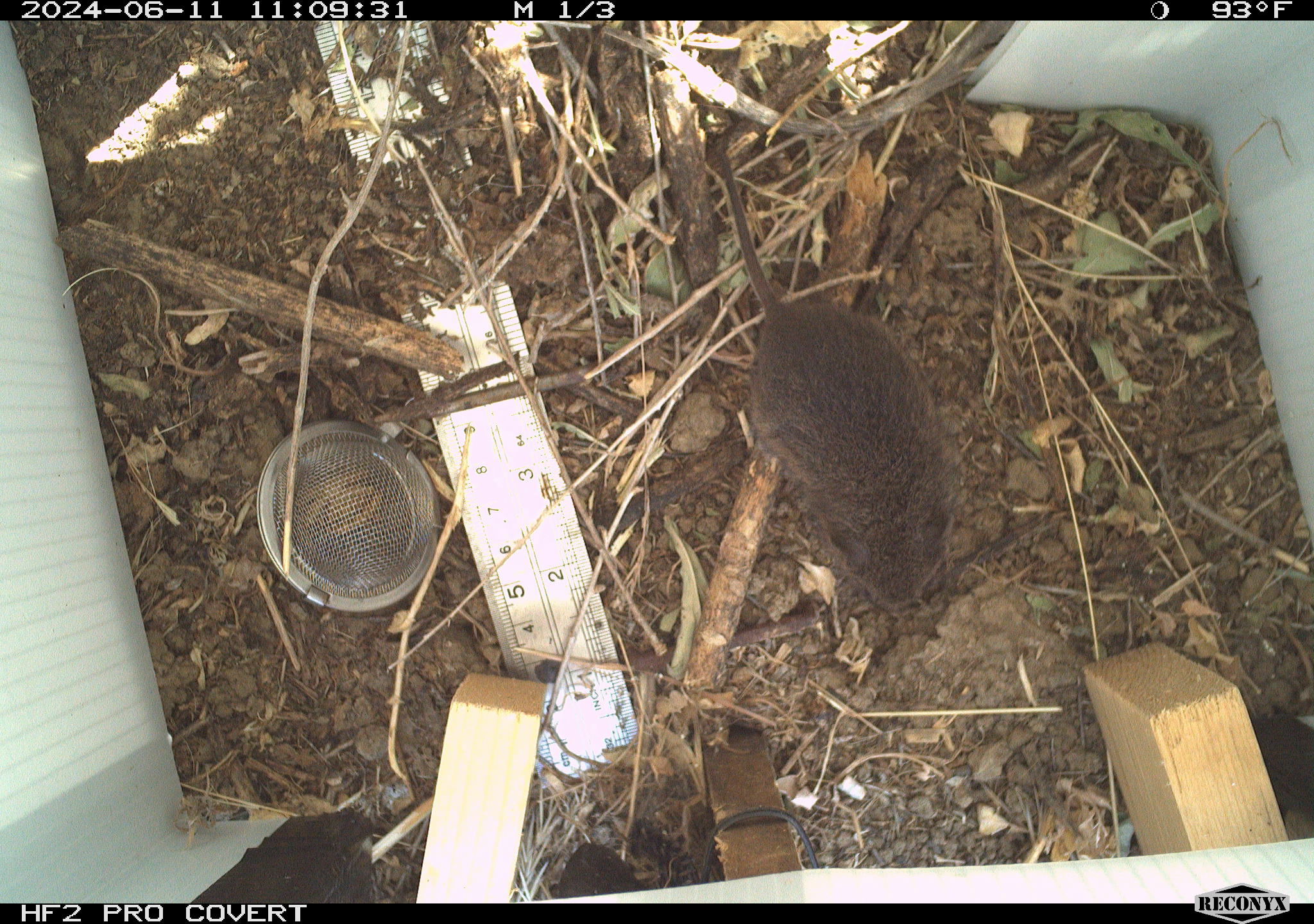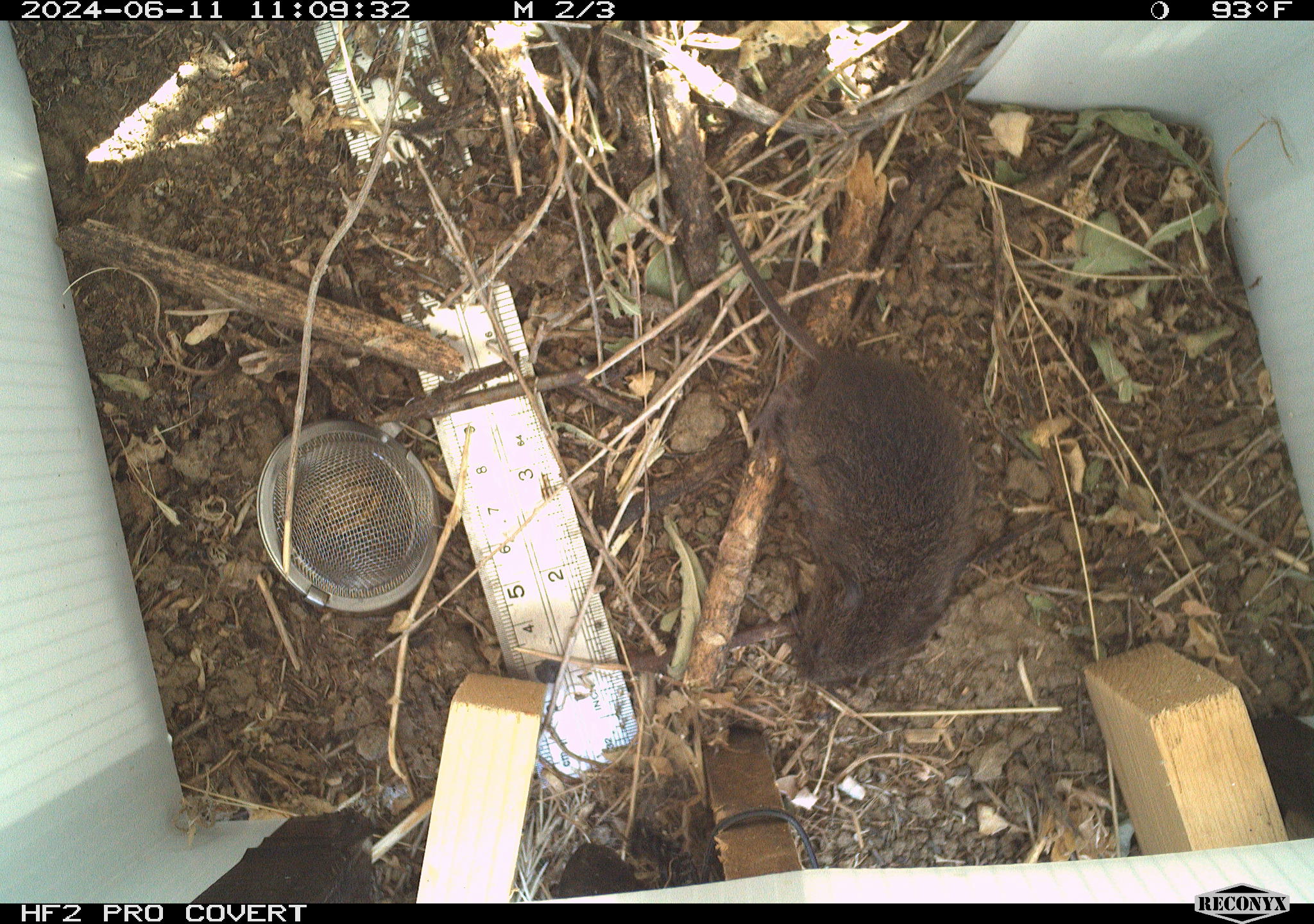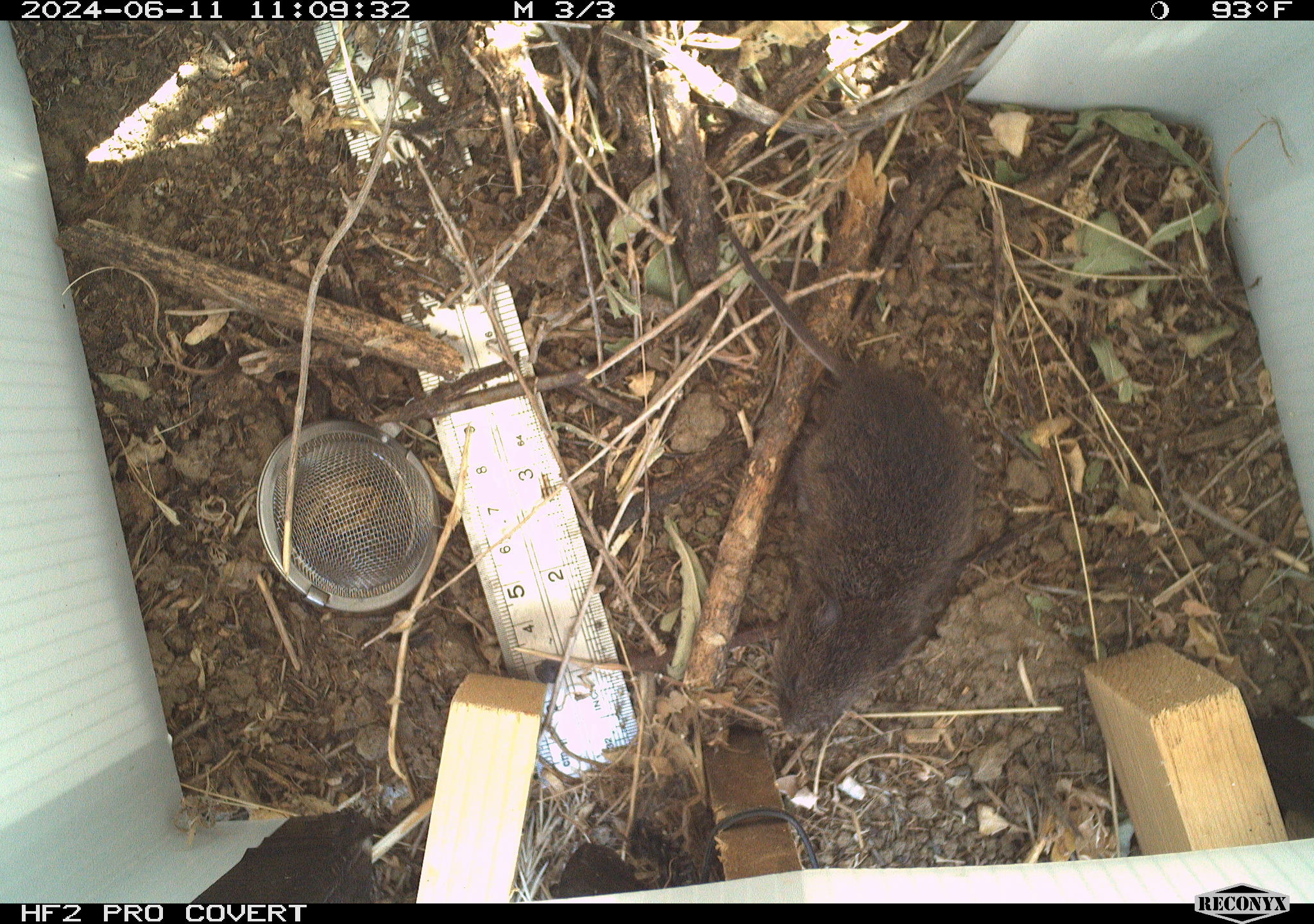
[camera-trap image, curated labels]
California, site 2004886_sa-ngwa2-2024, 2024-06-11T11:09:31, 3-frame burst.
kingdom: Animalia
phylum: Chordata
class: Mammalia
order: Rodentia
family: Cricetidae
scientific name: Arvicolinae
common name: voles, lemmings, and muskrats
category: arvicolinae subfamily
Arvicolinae subfamily (voles, lemmings, and muskrats) (Arvicolinae).